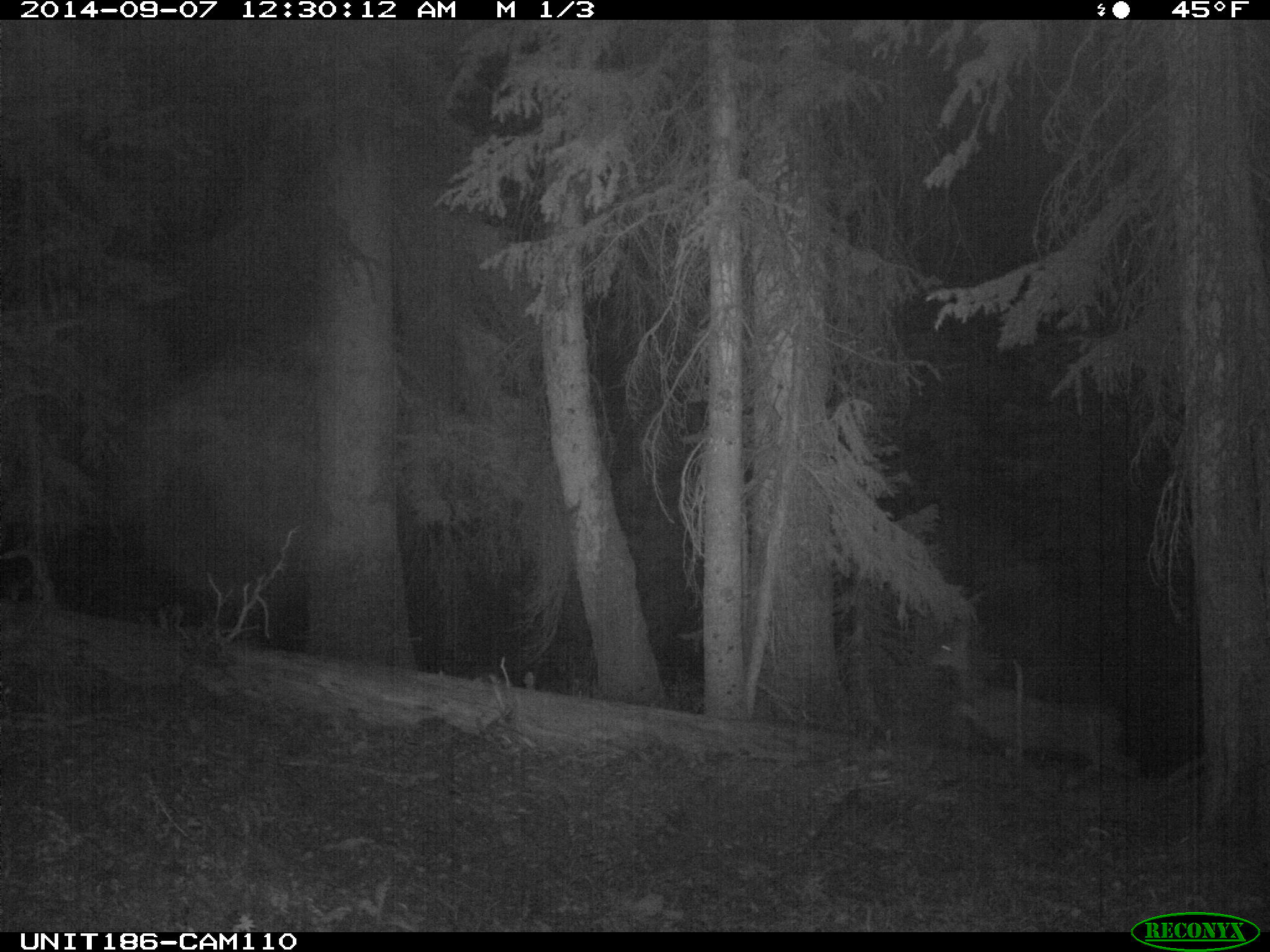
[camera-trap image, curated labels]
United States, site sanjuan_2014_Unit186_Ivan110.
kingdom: Animalia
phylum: Chordata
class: Mammalia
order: Artiodactyla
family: Cervidae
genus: Odocoileus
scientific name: Odocoileus hemionus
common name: mule deer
Odocoileus hemionus (mule deer).